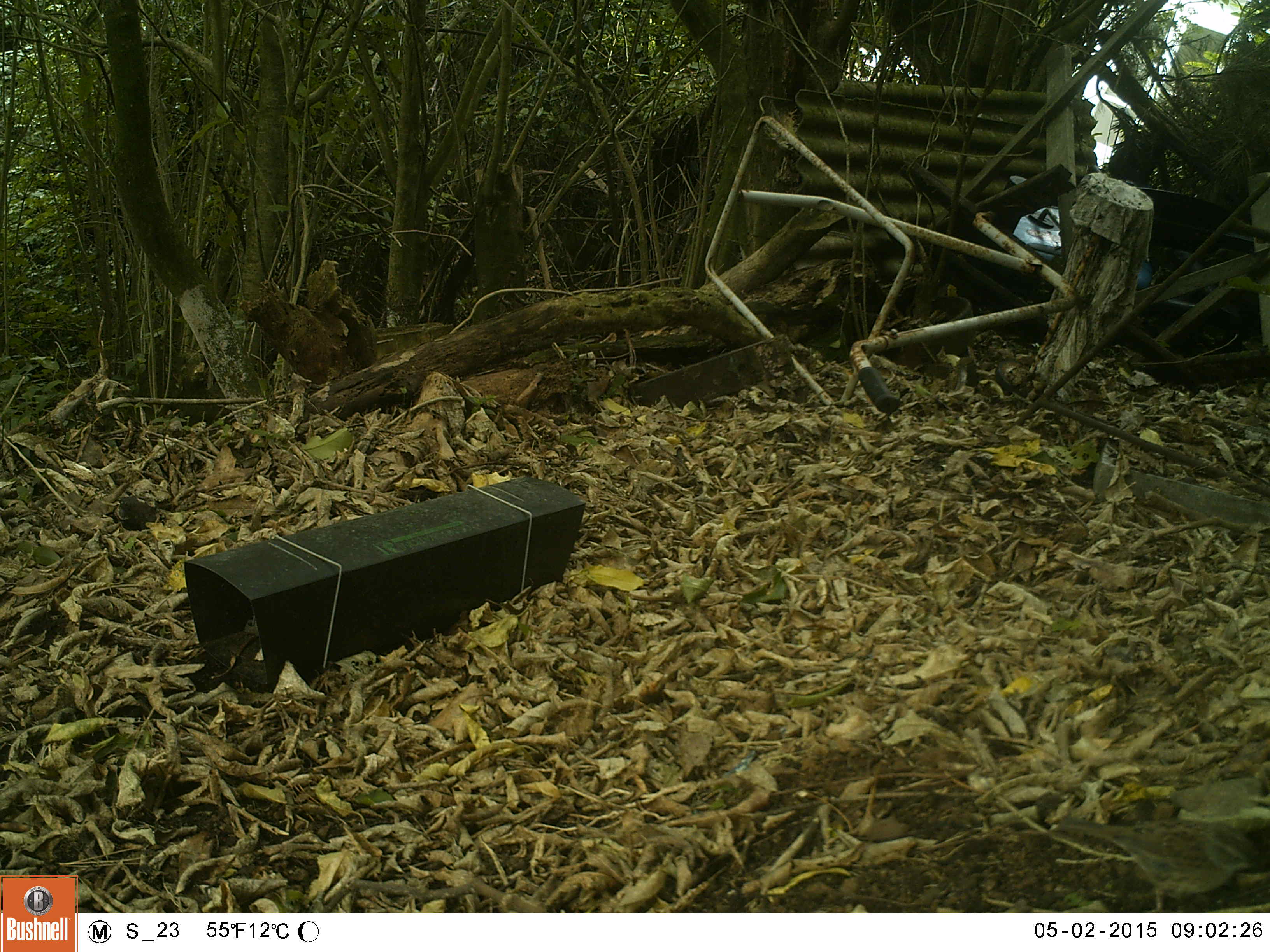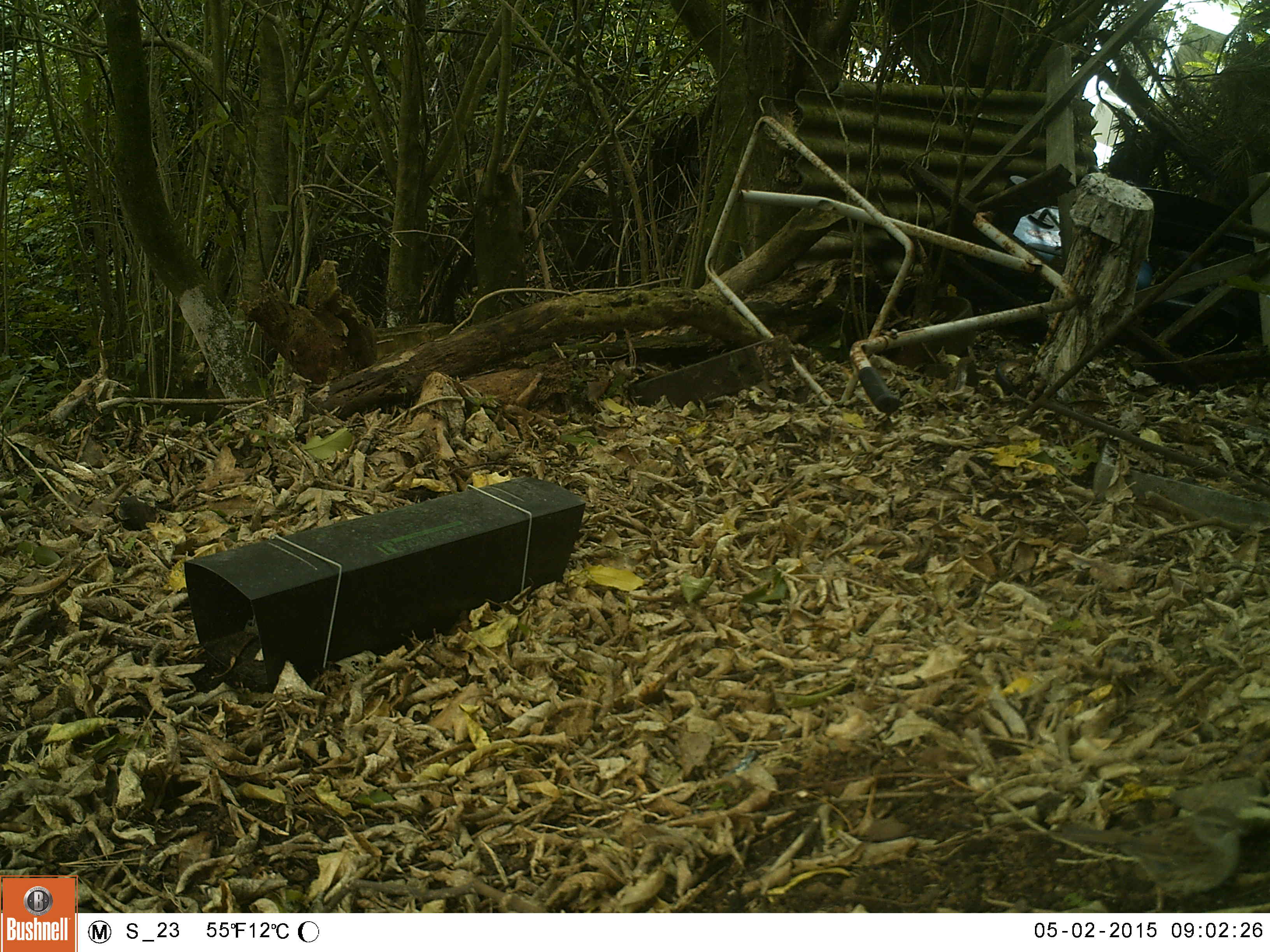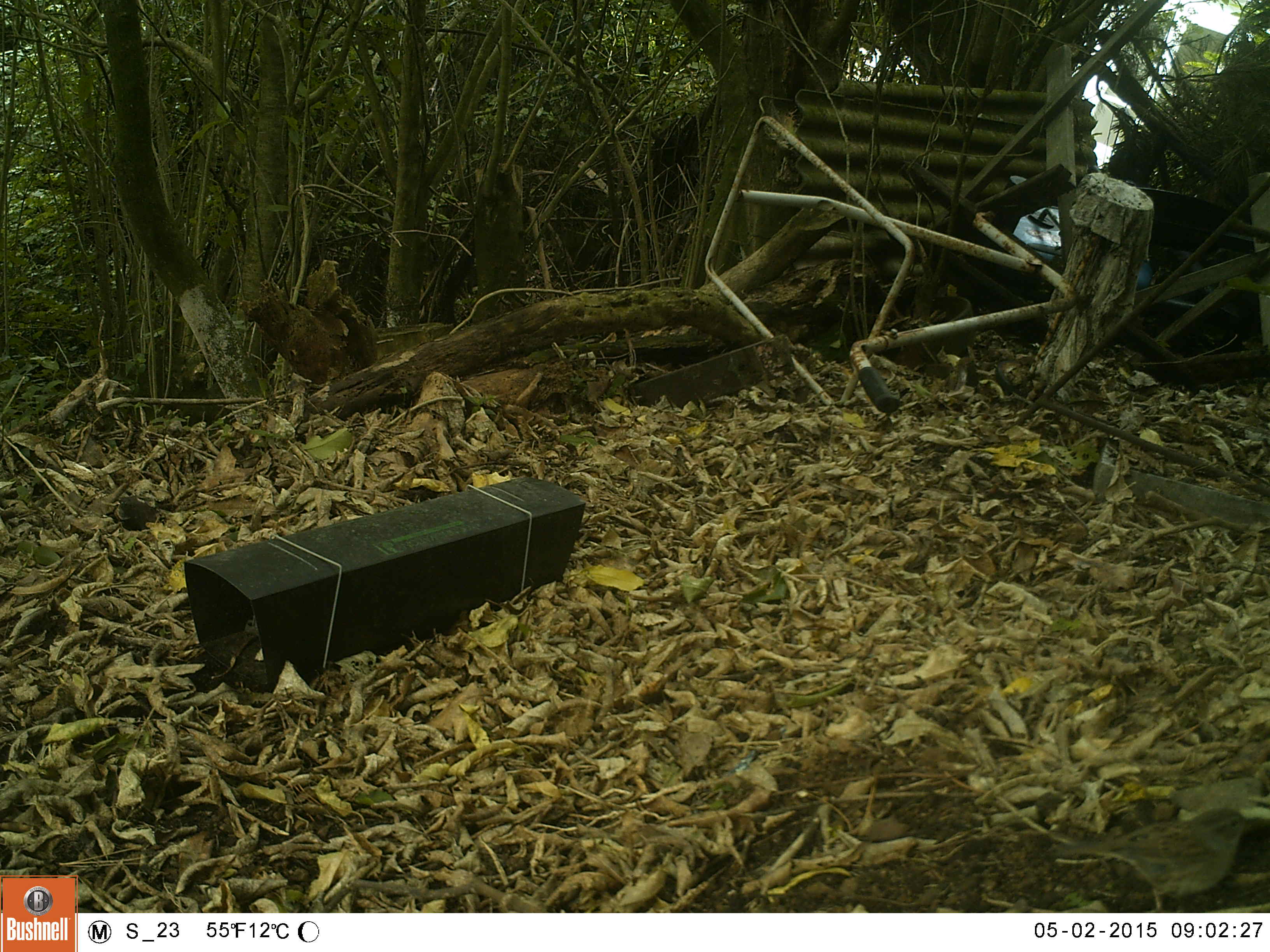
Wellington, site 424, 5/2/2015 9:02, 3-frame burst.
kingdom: Animalia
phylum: Chordata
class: Aves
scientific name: Aves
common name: bird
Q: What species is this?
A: Bird (Aves).